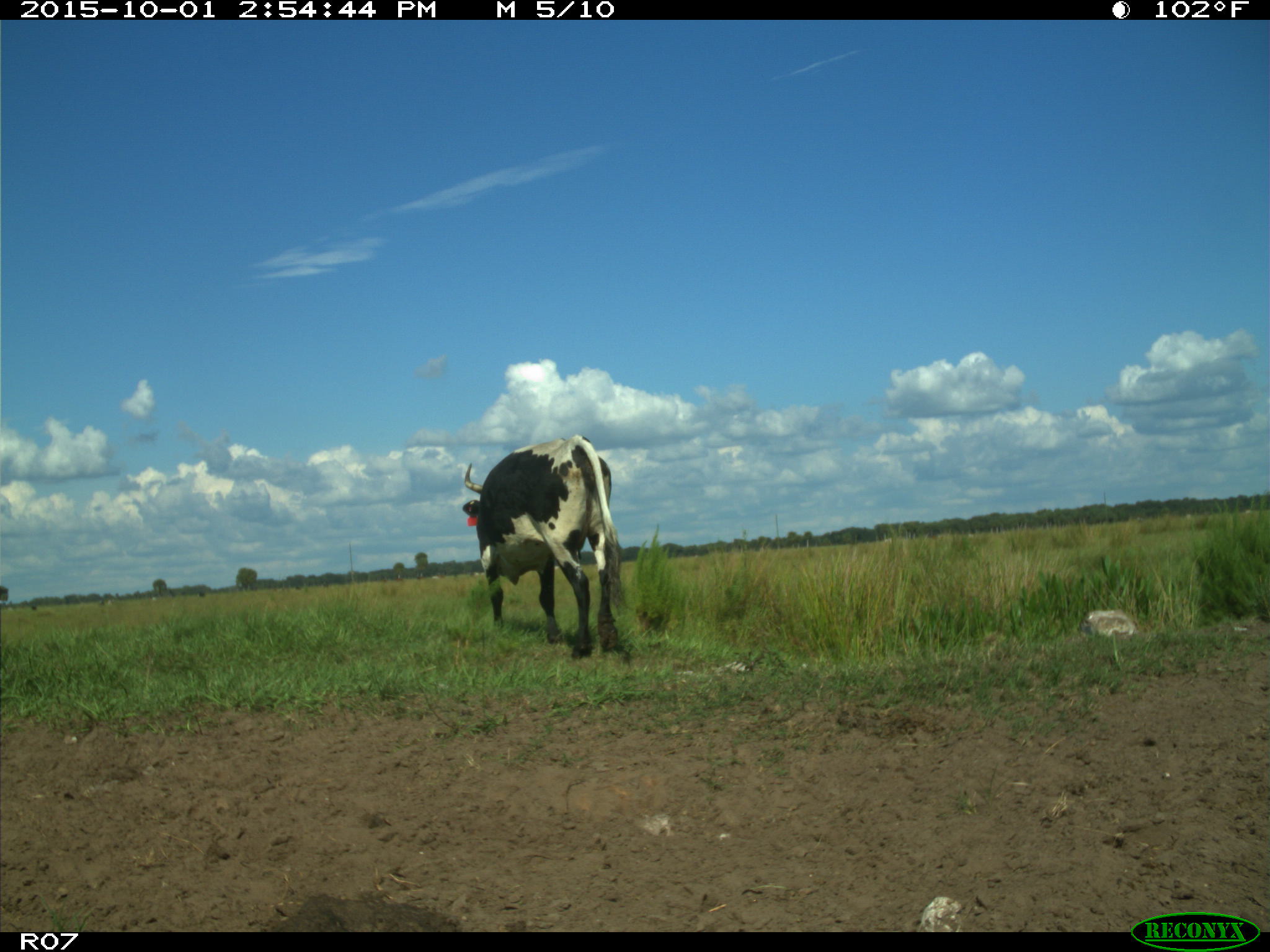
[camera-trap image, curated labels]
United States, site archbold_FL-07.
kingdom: Animalia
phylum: Chordata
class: Mammalia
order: Artiodactyla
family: Bovidae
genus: Bos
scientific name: Bos taurus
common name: domestic cow